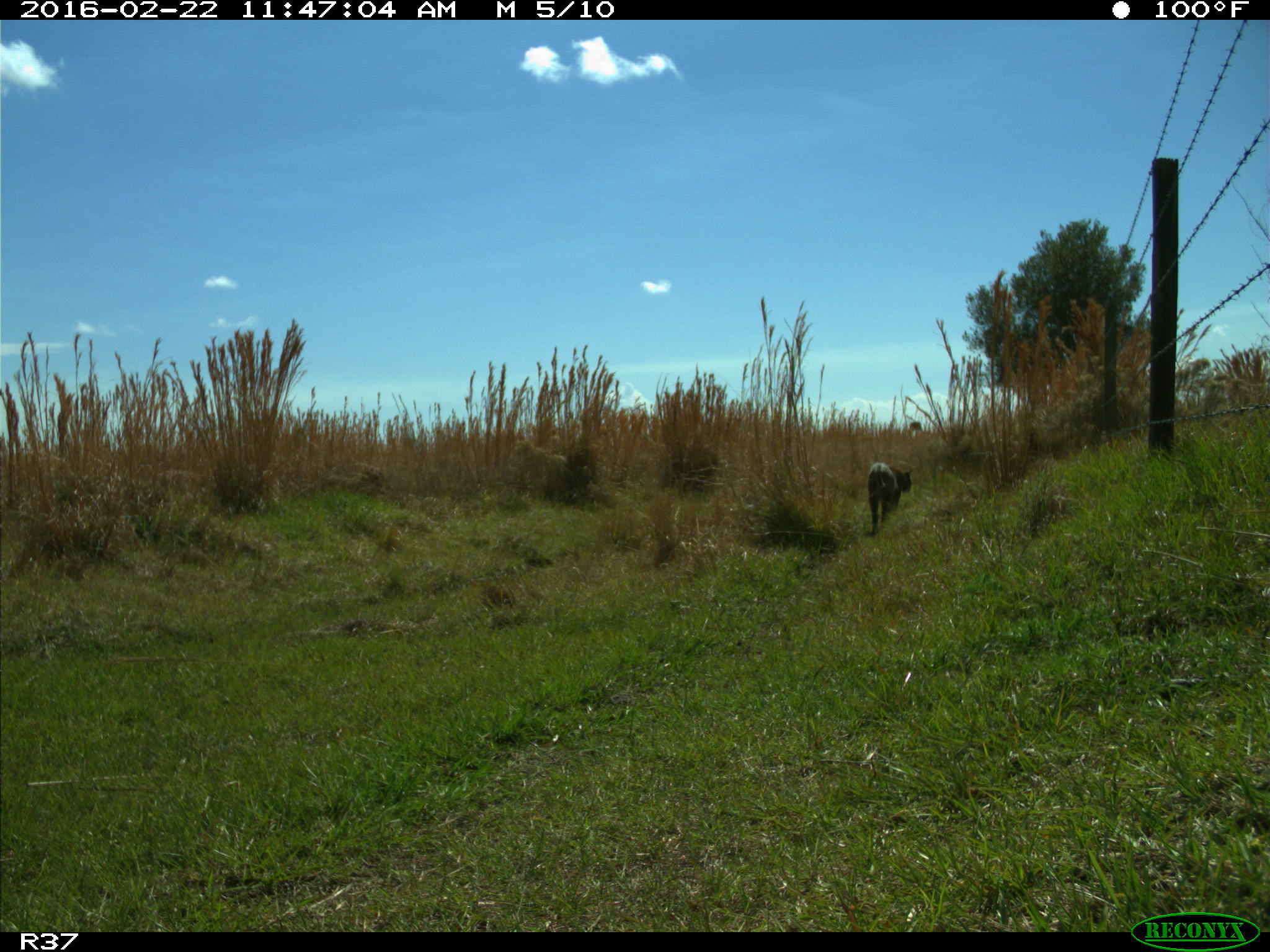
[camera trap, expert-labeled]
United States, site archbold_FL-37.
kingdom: Animalia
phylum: Chordata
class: Mammalia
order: Carnivora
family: Felidae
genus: Lynx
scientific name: Lynx rufus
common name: bobcat